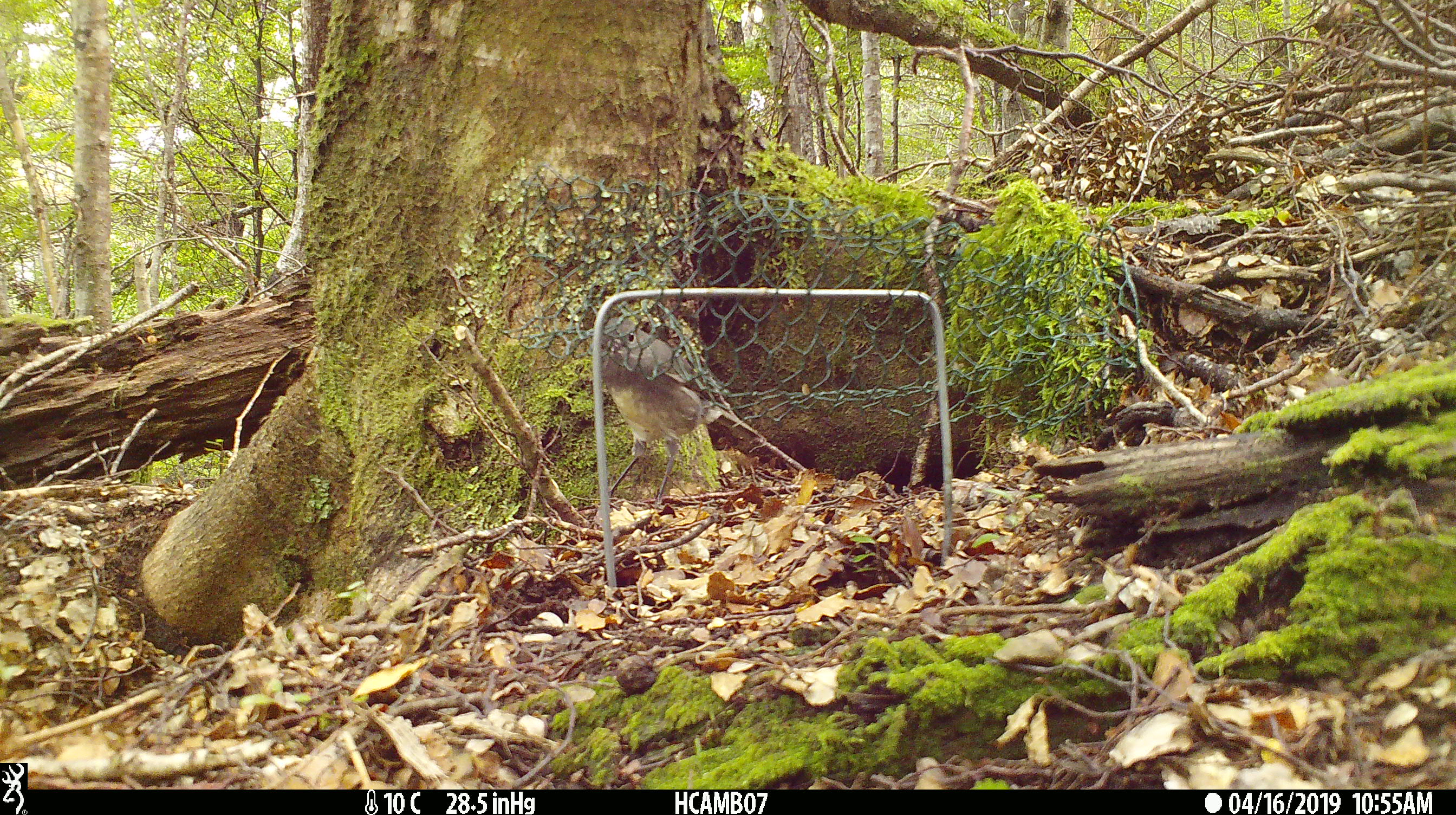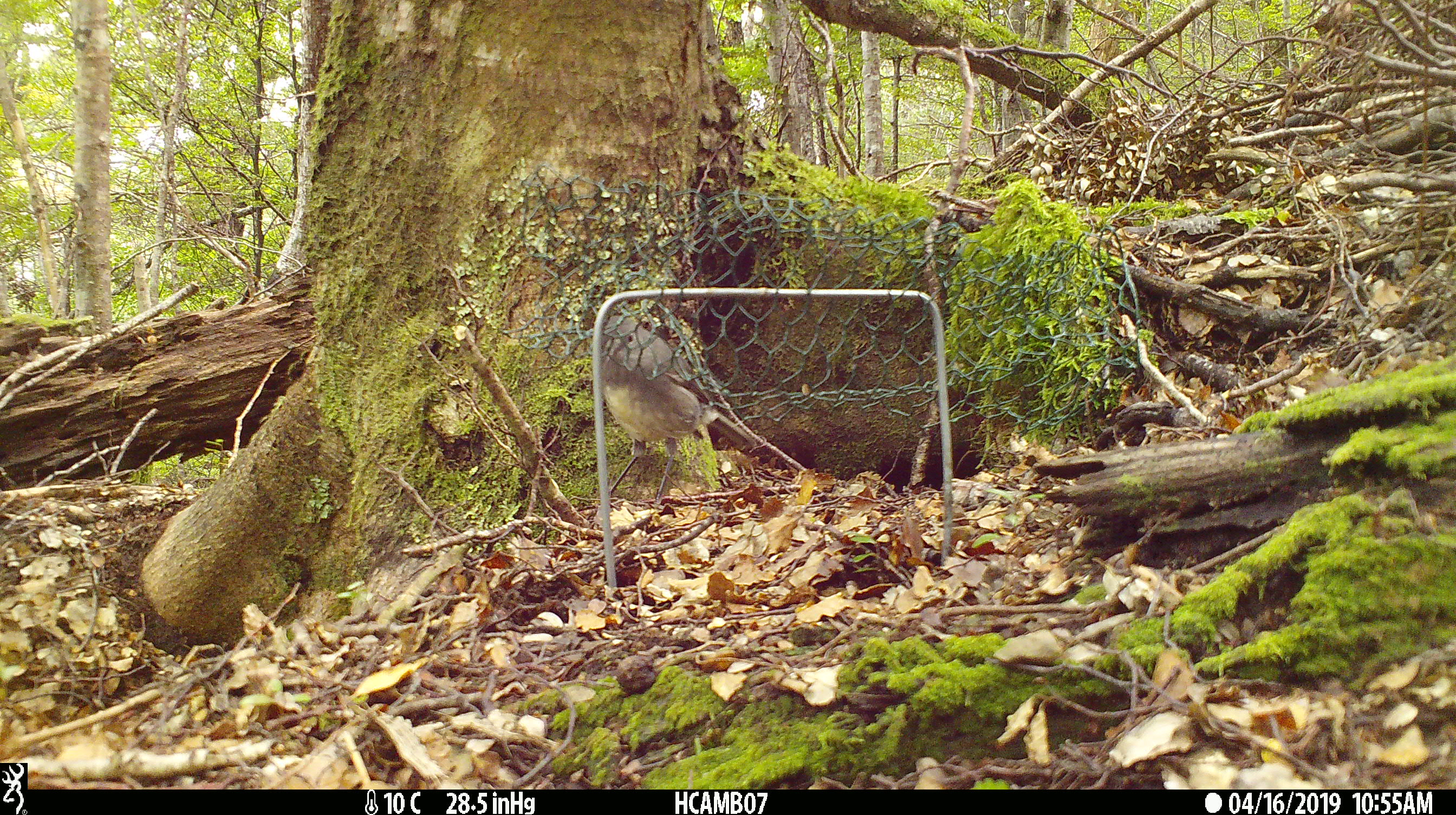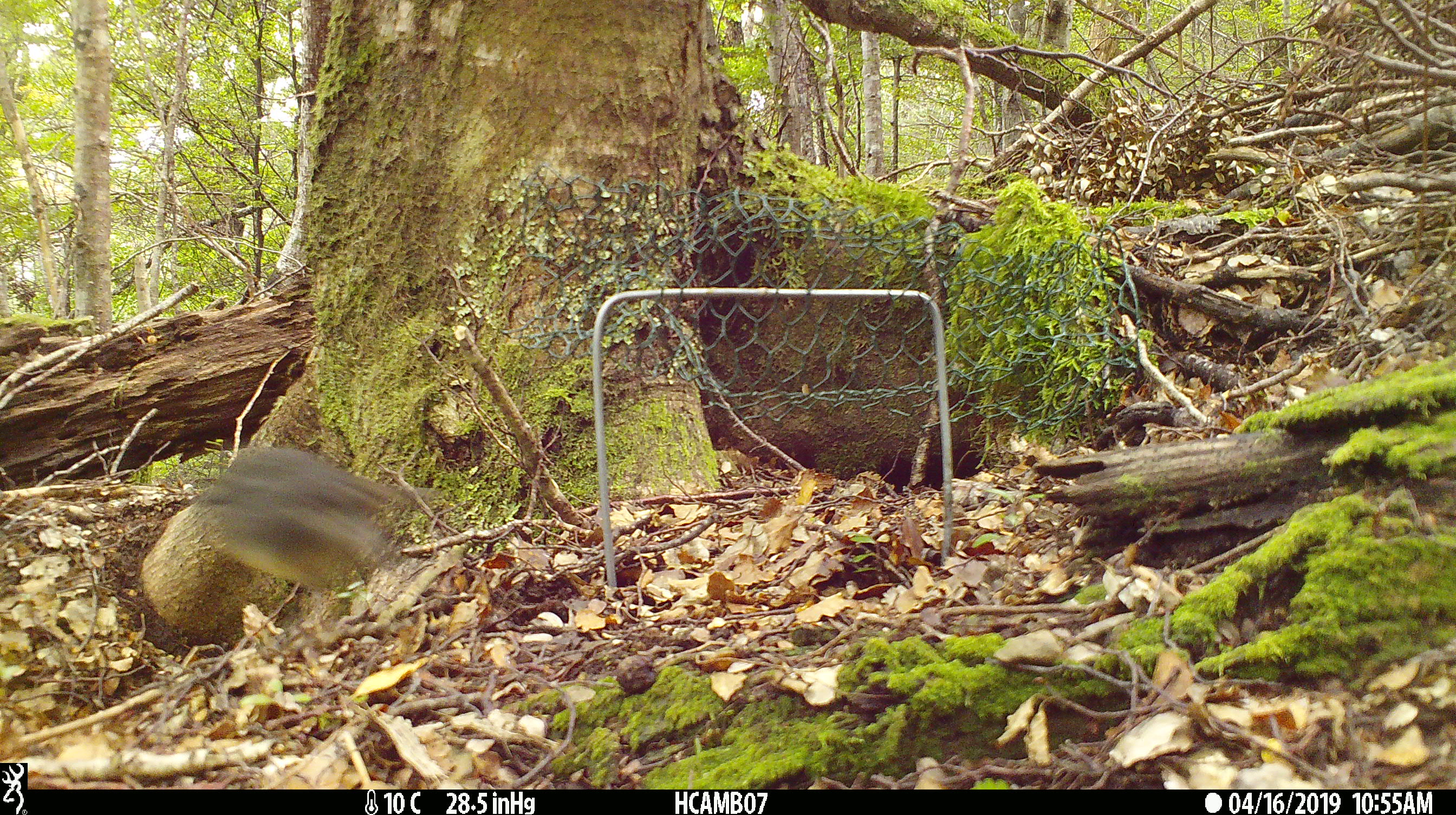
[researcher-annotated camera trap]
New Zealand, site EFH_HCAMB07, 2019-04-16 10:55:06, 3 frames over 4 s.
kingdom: Animalia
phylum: Chordata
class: Aves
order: Passeriformes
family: Petroicidae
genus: Petroica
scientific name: Petroica australis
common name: new zealand robin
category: robin